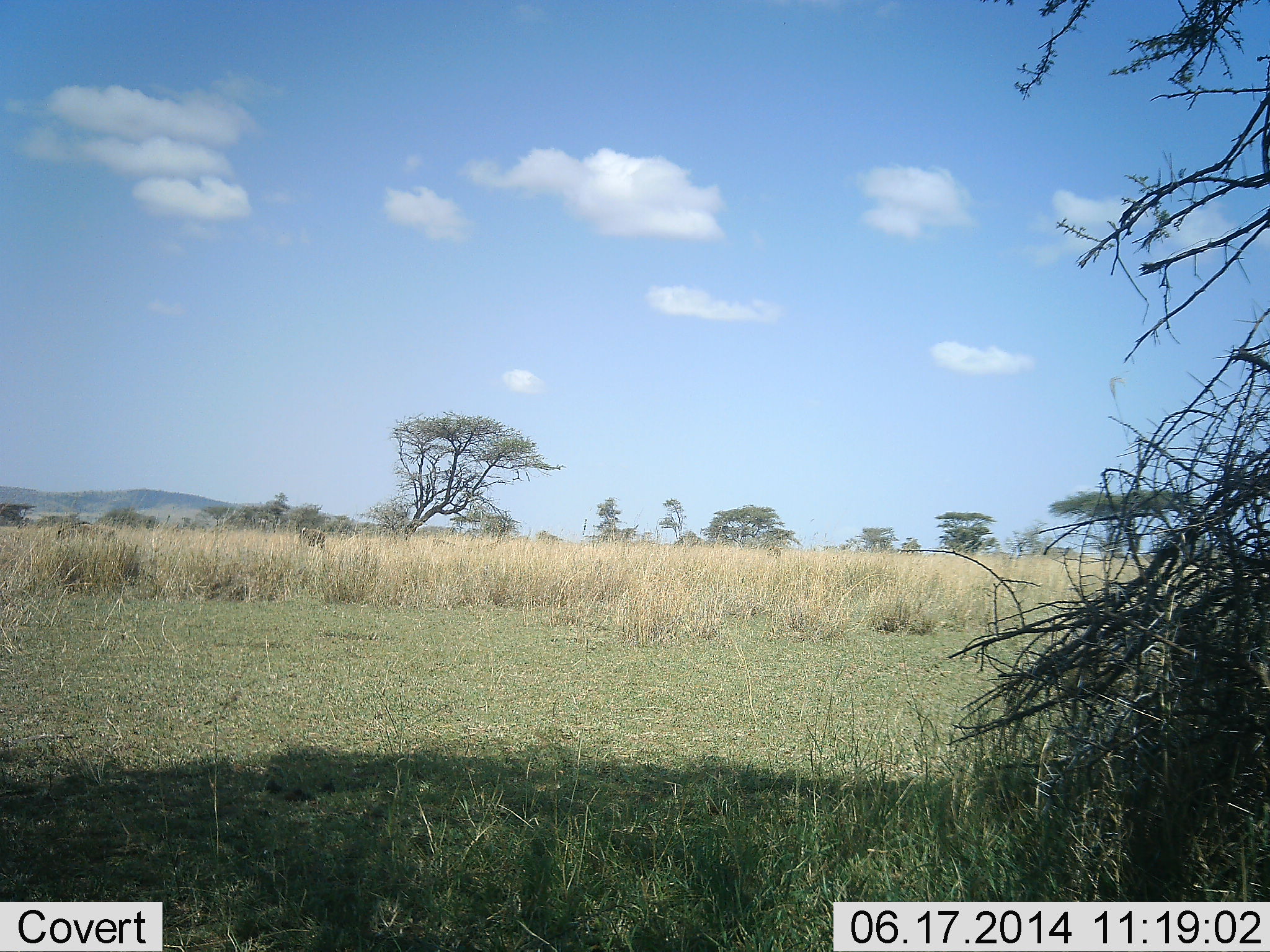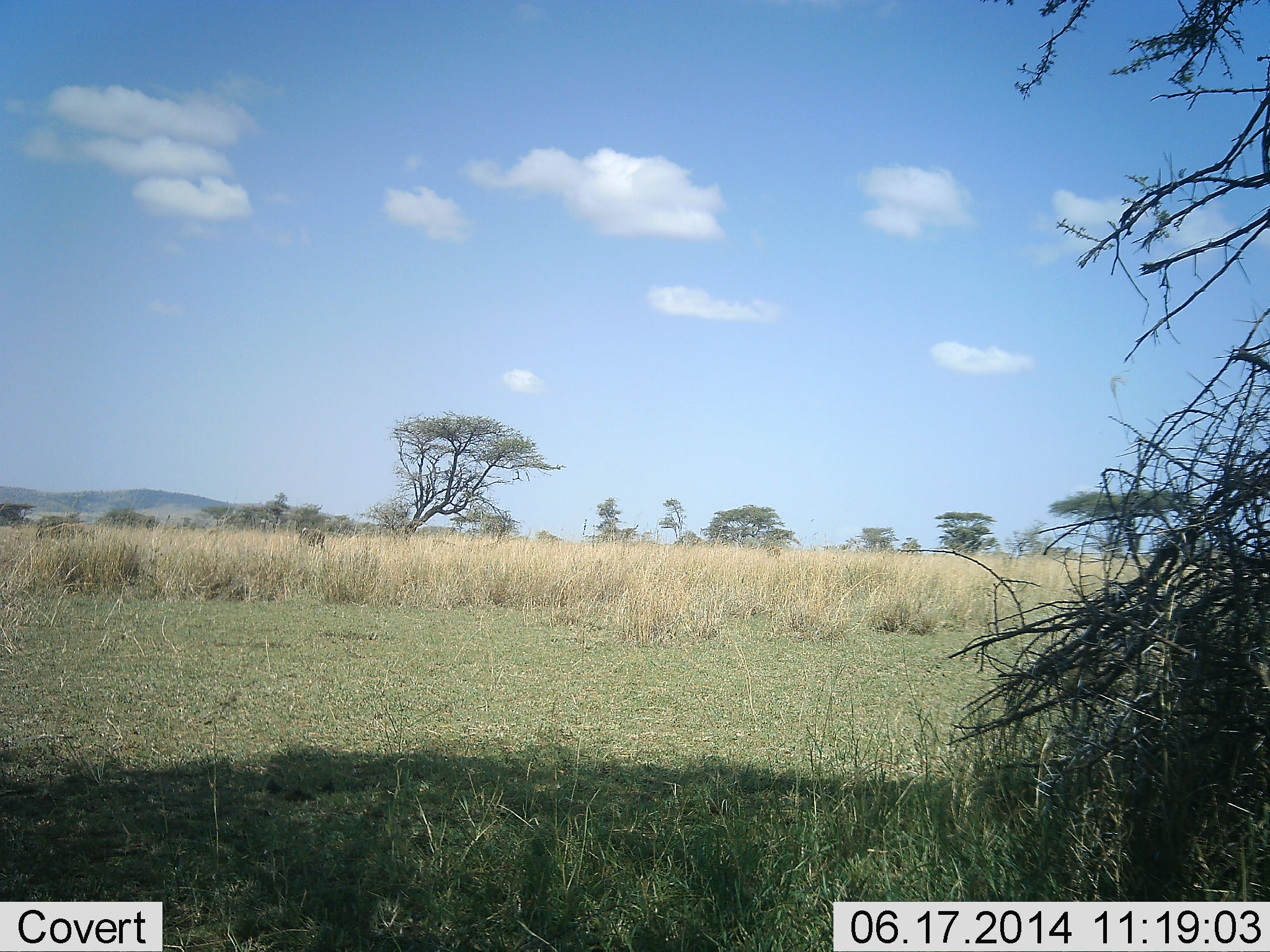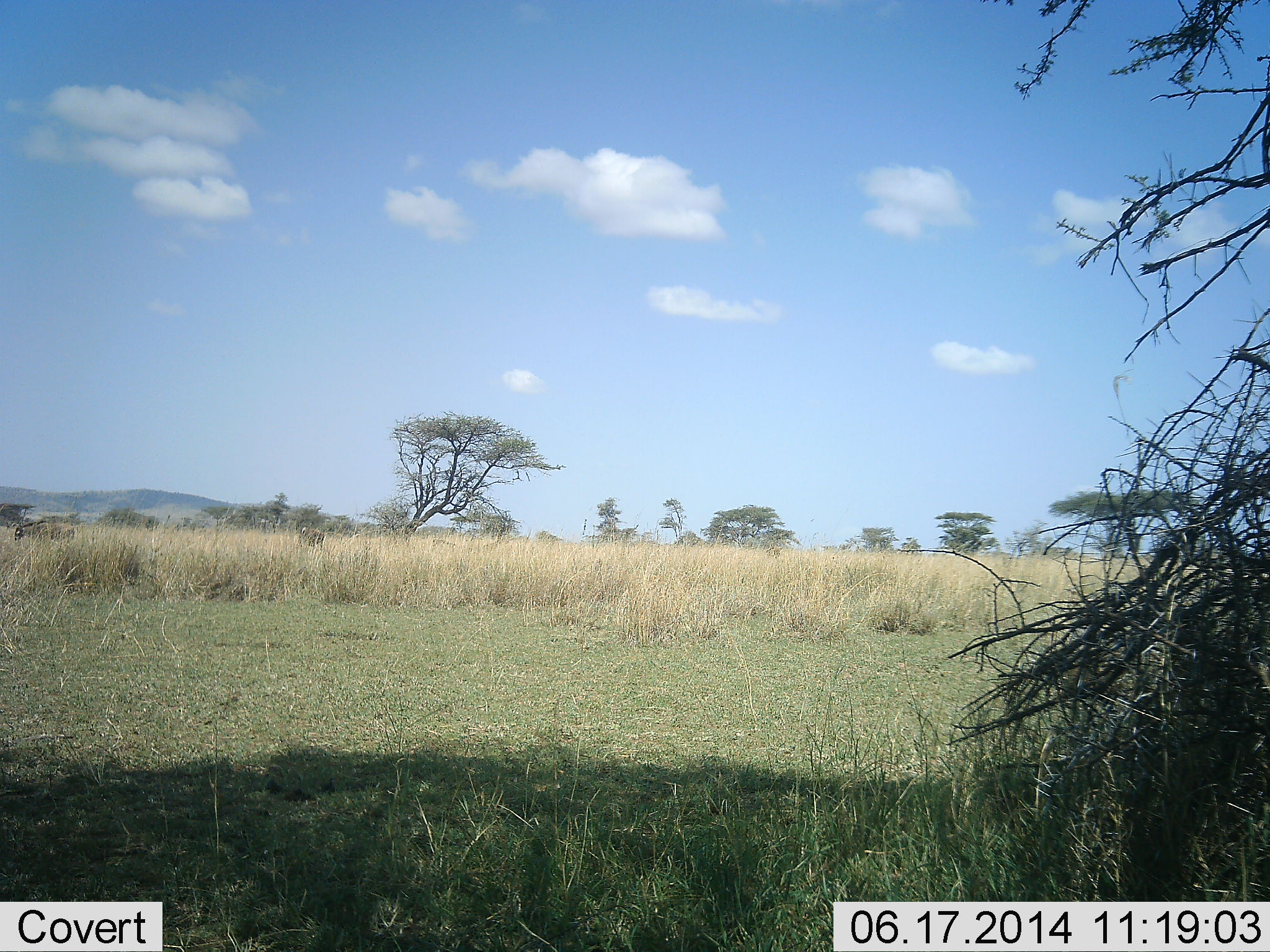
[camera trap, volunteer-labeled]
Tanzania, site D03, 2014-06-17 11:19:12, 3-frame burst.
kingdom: Animalia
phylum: Chordata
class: Mammalia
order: Artiodactyla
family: Bovidae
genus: Connochaetes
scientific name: Connochaetes taurinus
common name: blue wildebeest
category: wildebeest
Wildebeest (blue wildebeest) (Connochaetes taurinus), count 2. Behavior (volunteer vote fractions): standing 20%, resting 0%, moving 100%, interacting 0%. Young present (vote fraction): 0%. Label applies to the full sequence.